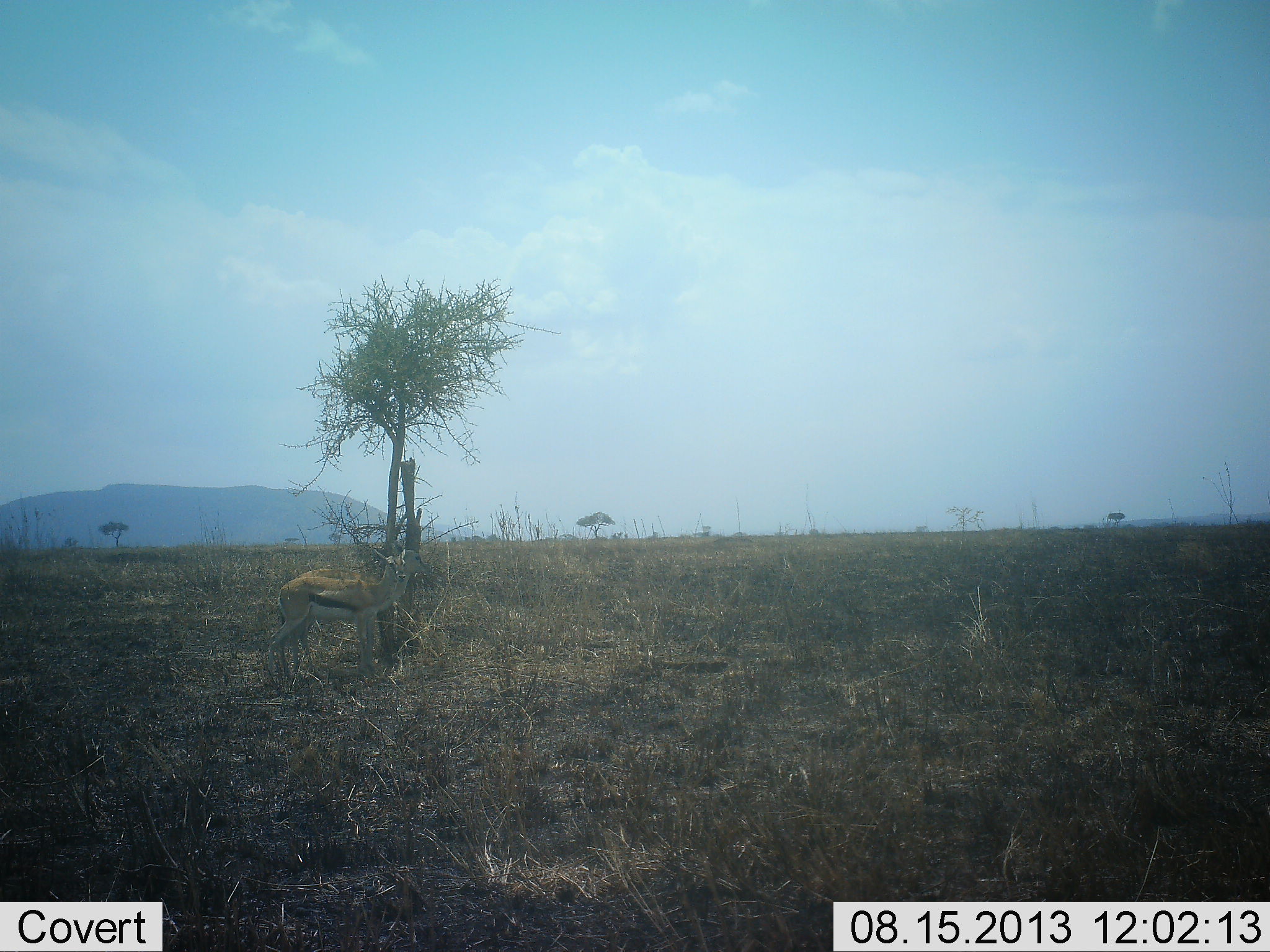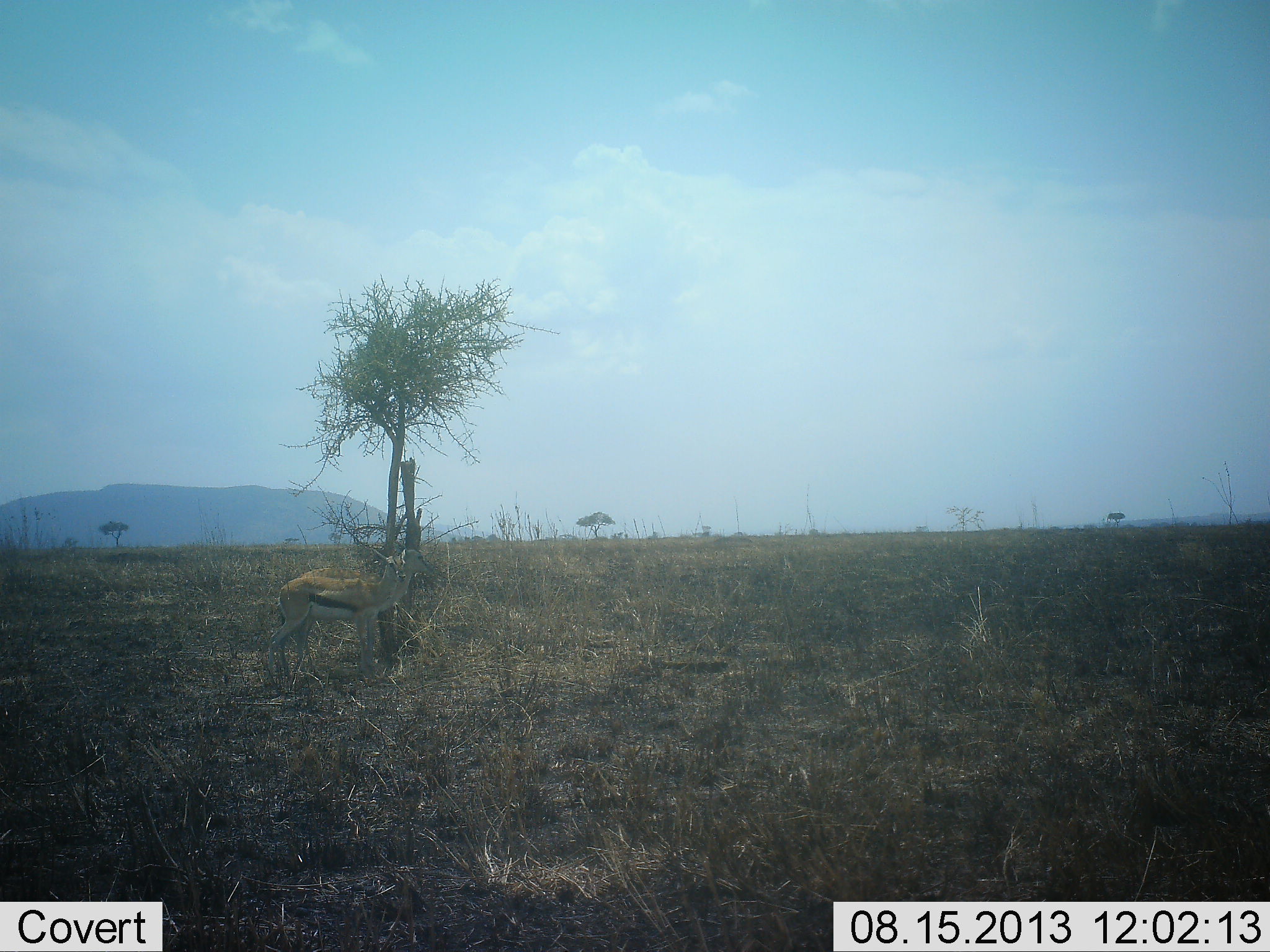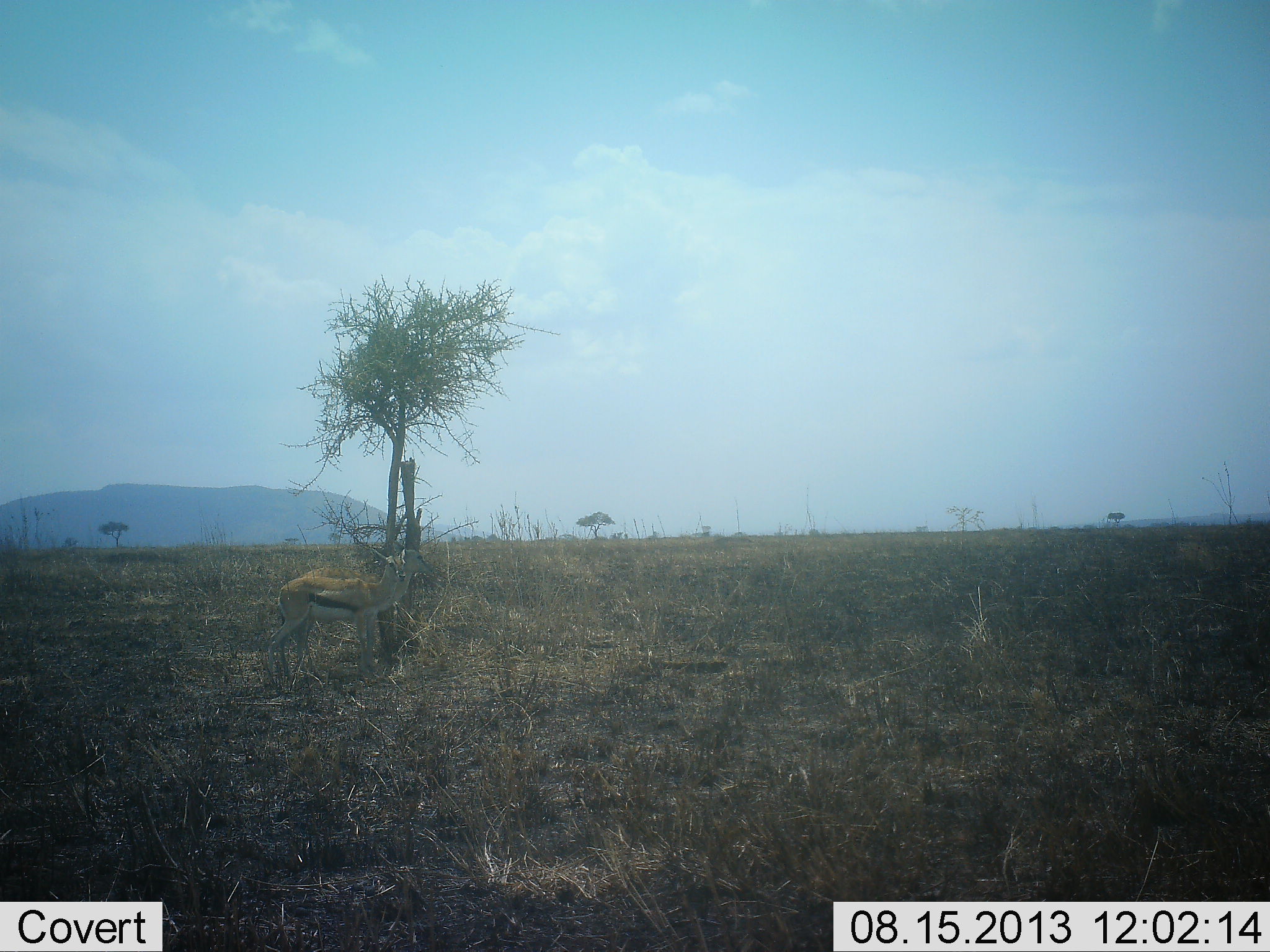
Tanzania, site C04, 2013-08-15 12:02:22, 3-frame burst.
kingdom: Animalia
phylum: Chordata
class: Mammalia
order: Artiodactyla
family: Bovidae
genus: Eudorcas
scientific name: Eudorcas thomsonii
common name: thomson's gazelle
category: gazellethomsons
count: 1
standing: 88%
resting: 0%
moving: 0%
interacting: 0%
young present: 0%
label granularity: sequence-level